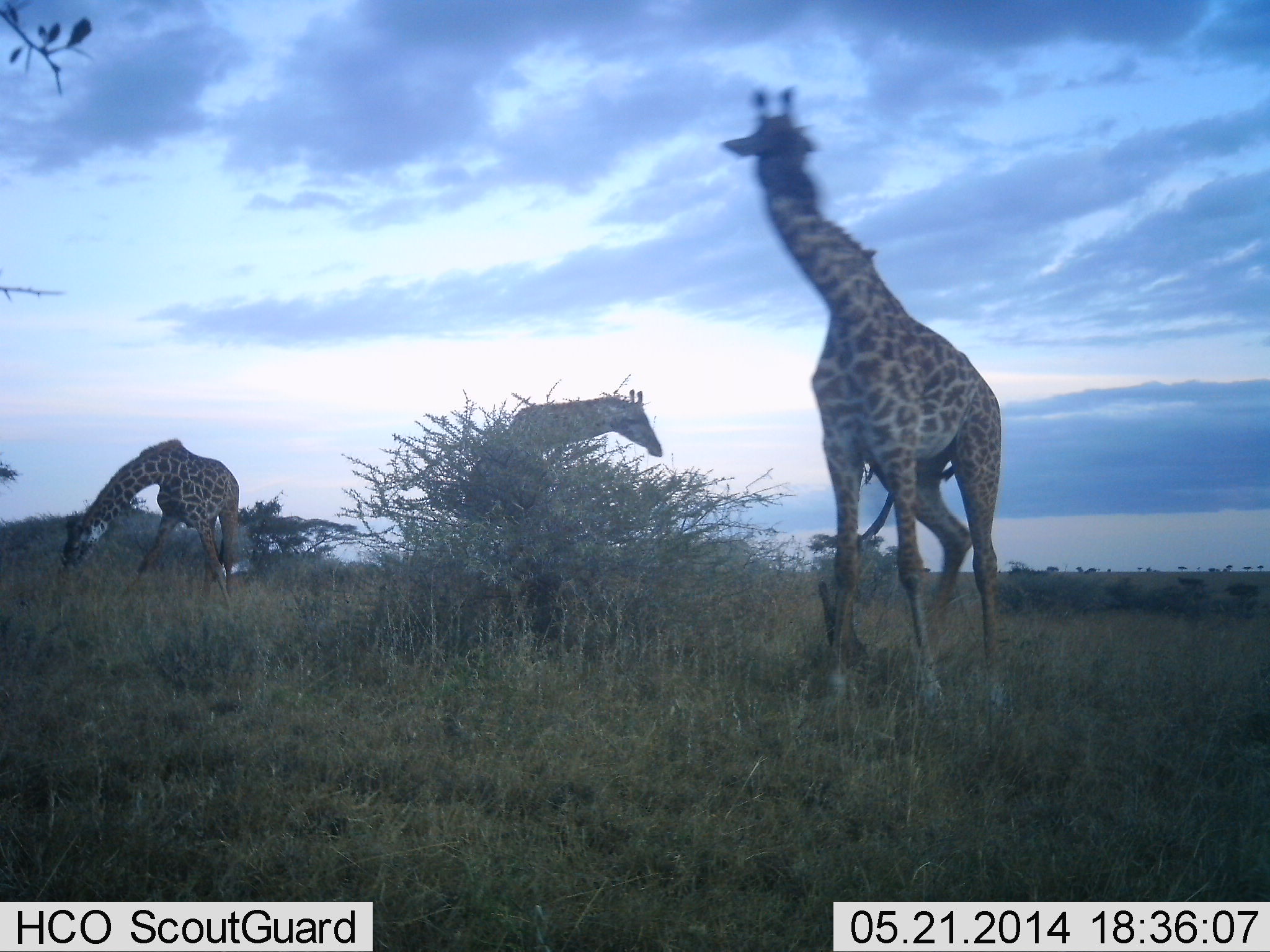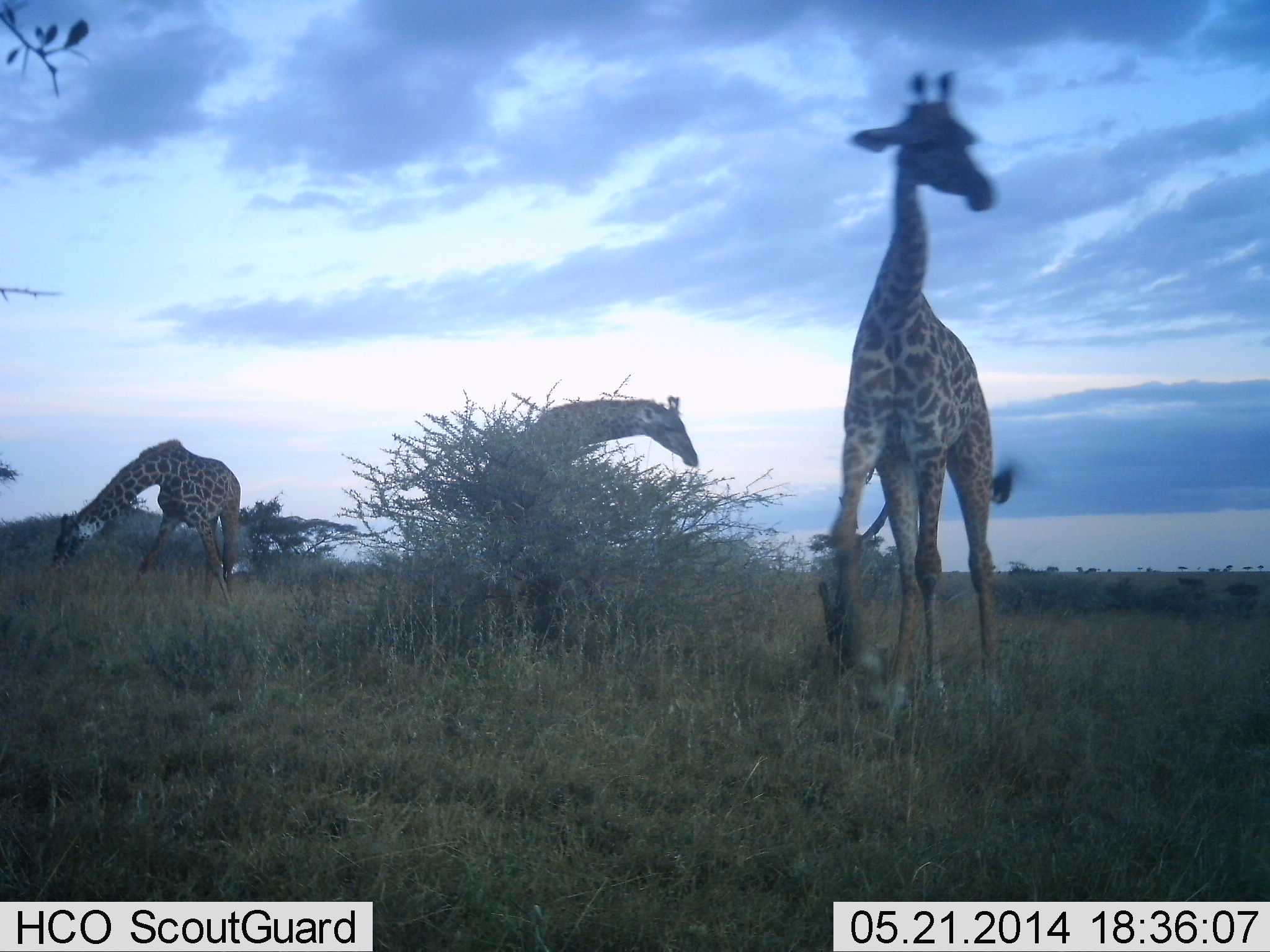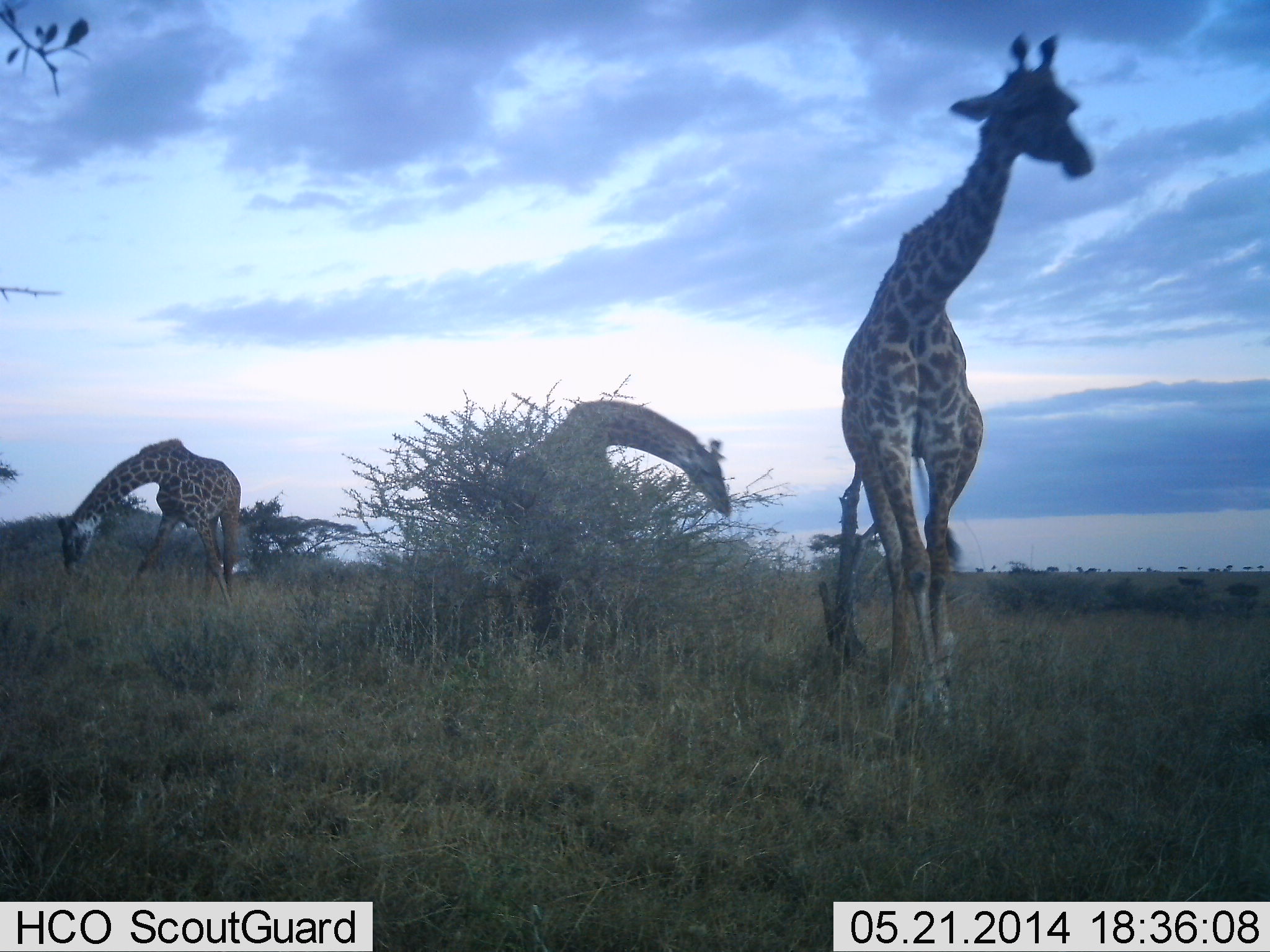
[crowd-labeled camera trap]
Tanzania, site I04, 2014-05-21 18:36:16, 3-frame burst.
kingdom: Animalia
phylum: Chordata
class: Mammalia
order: Artiodactyla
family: Giraffidae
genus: Giraffa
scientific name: Giraffa camelopardalis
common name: giraffe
Giraffe (Giraffa camelopardalis), count 3. Behavior (volunteer vote fractions): standing 40%, resting 0%, moving 70%, interacting 0%. Young present (vote fraction): 0%. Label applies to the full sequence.